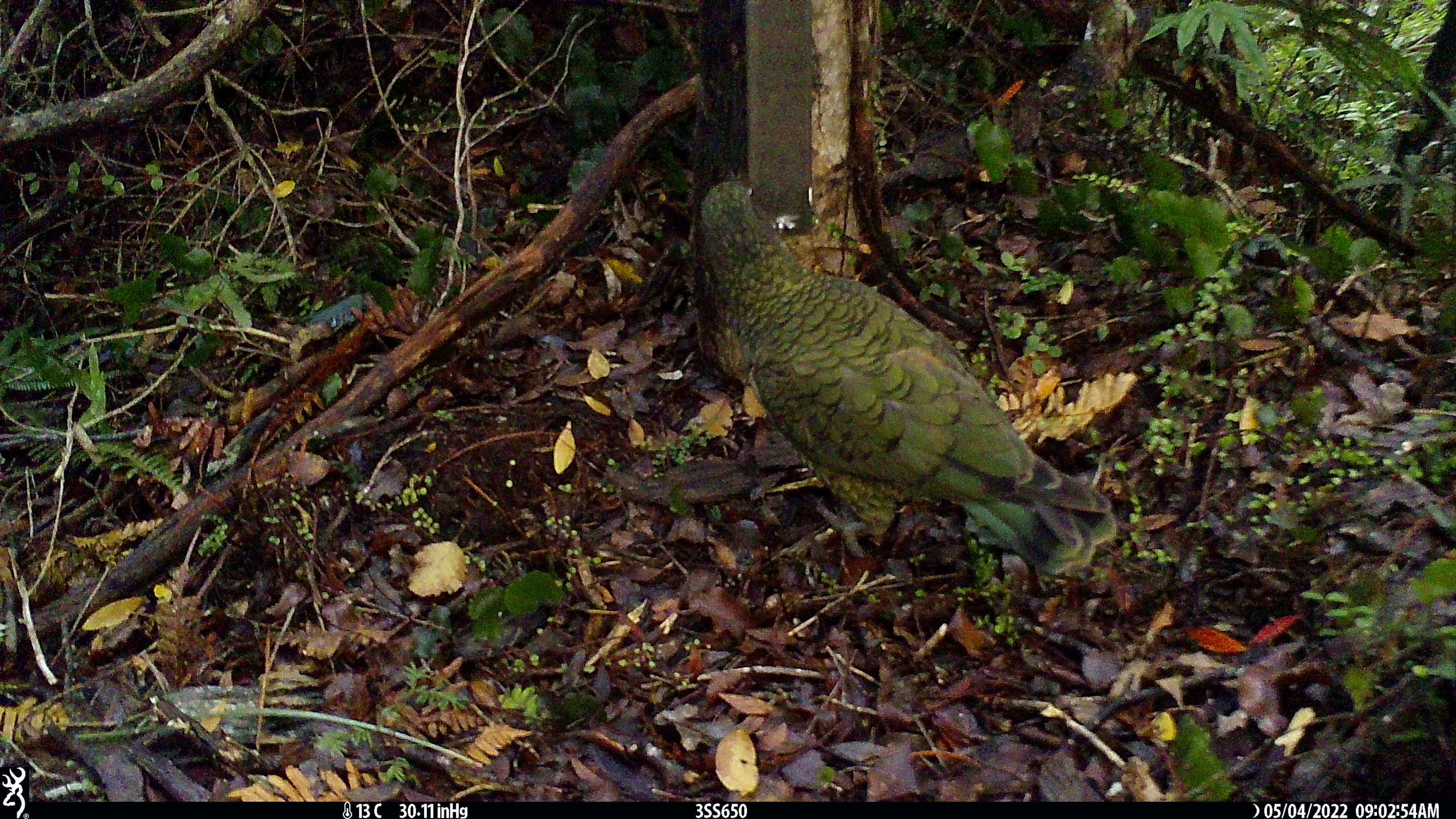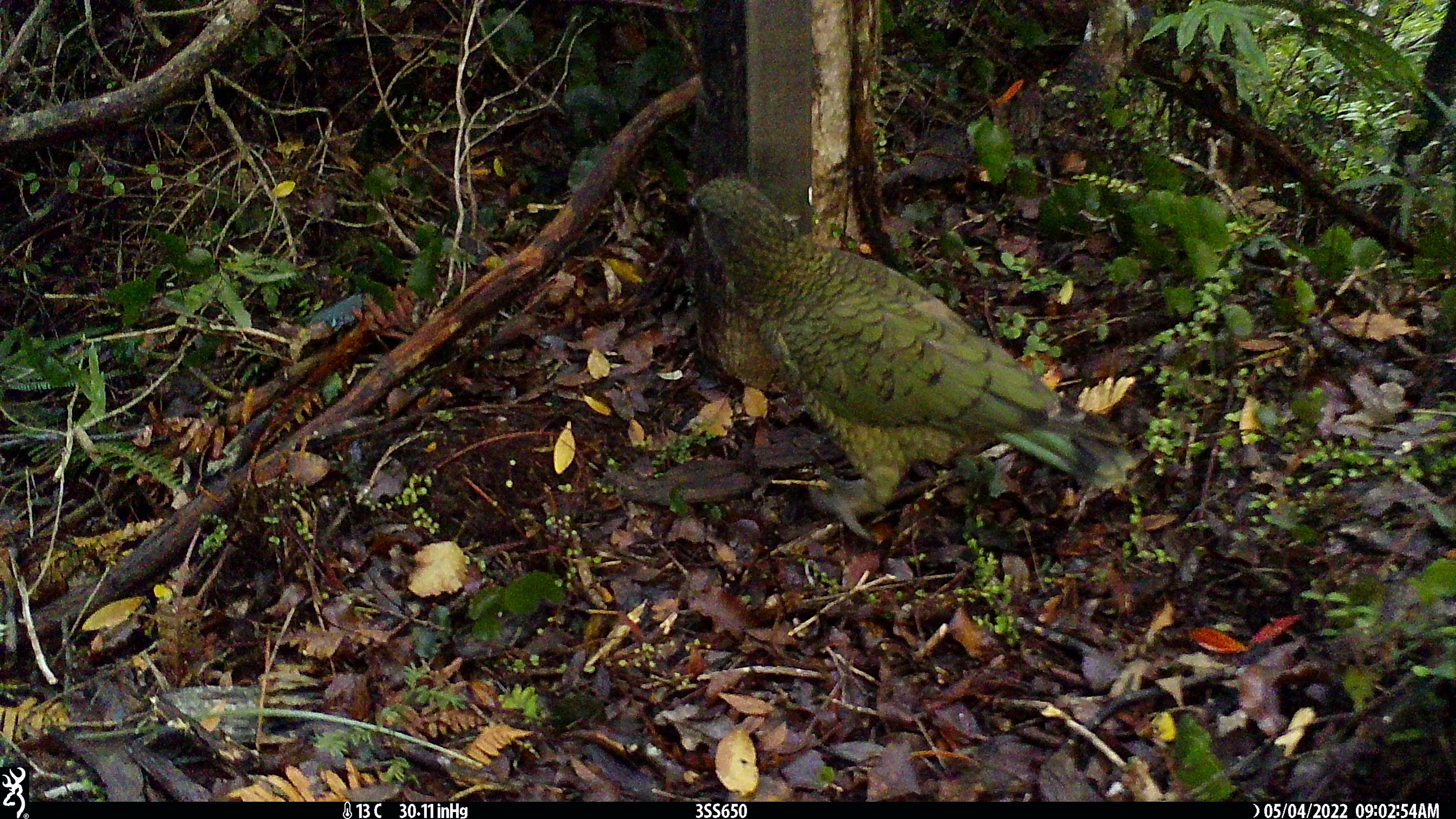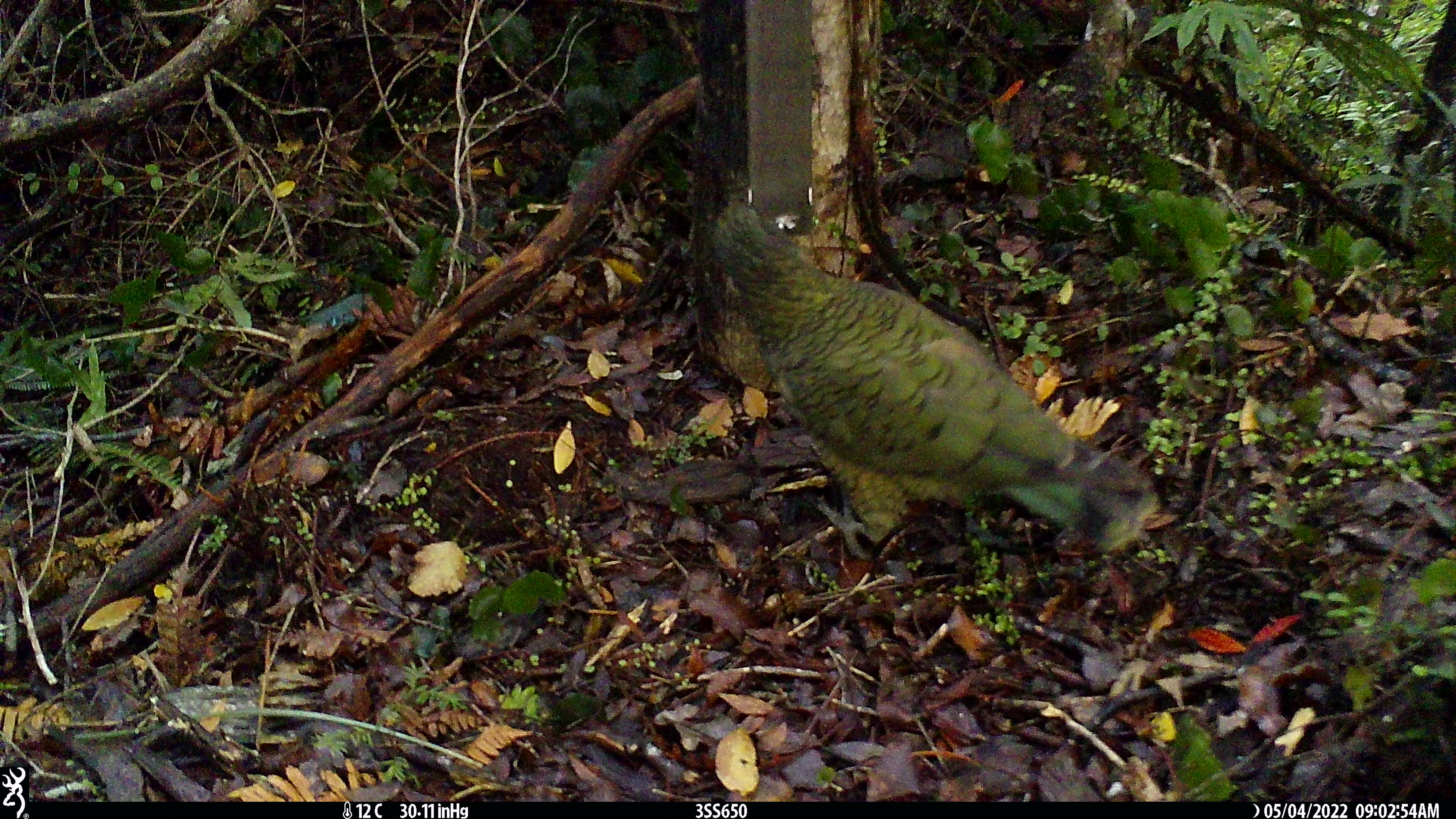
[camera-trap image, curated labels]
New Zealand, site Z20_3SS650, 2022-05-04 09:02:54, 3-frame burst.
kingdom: Animalia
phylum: Chordata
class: Aves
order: Psittaciformes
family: Strigopidae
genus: Nestor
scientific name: Nestor notabilis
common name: kea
Kea (Nestor notabilis).